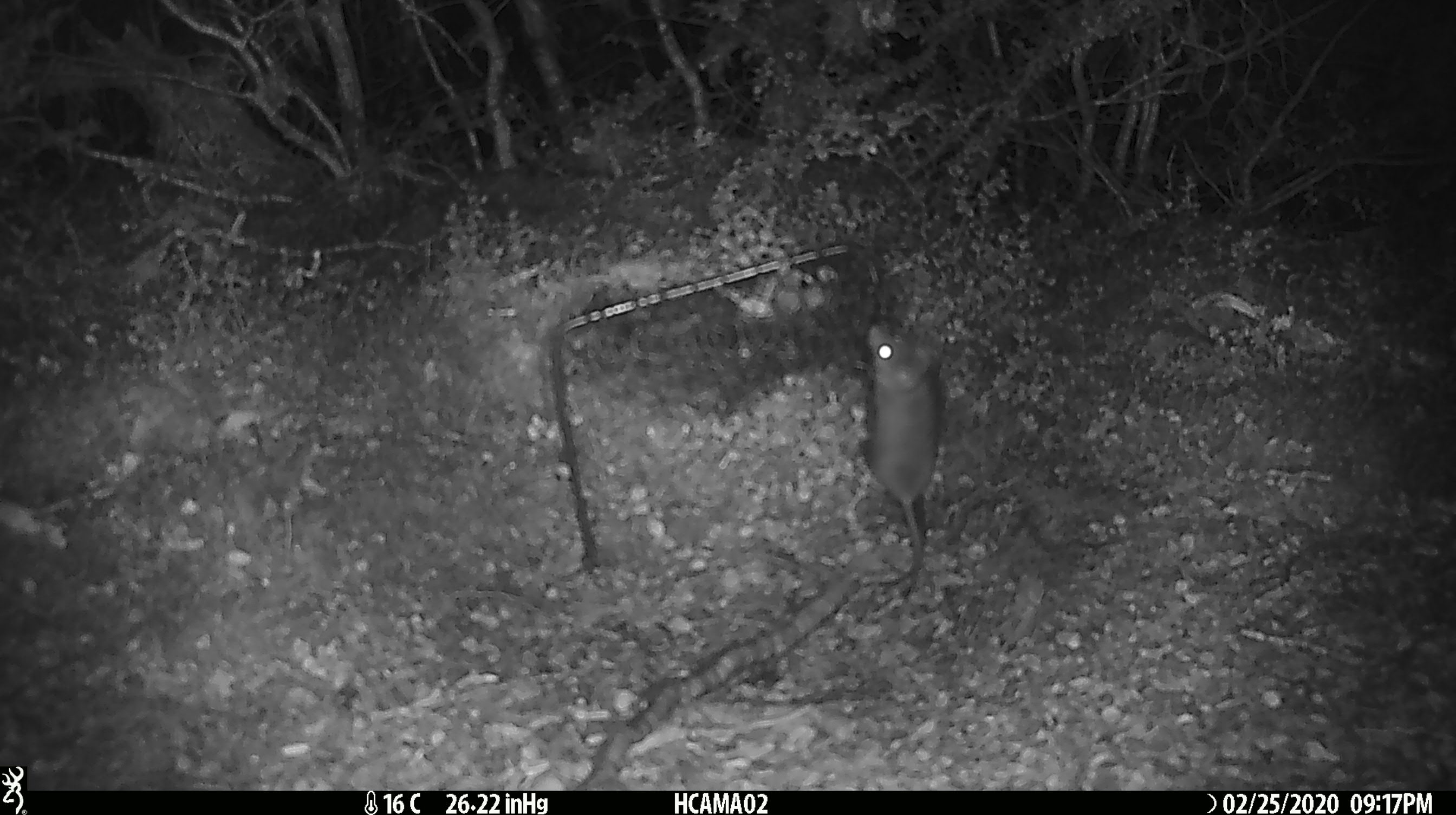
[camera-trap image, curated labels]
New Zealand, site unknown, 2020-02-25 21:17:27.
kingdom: Animalia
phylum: Chordata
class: Mammalia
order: Rodentia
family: Muridae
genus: Mus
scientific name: Mus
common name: mouse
Mouse (Mus).